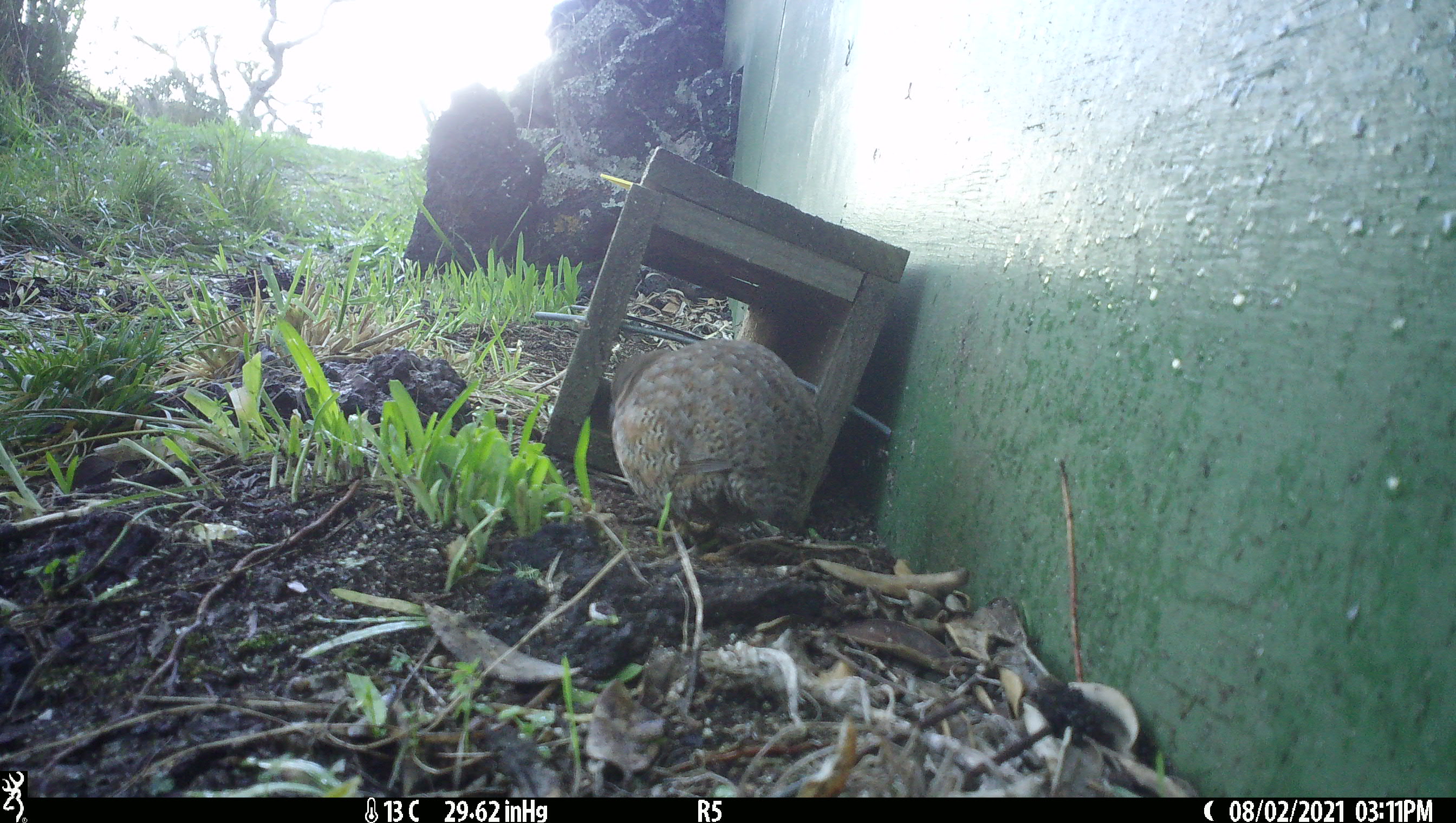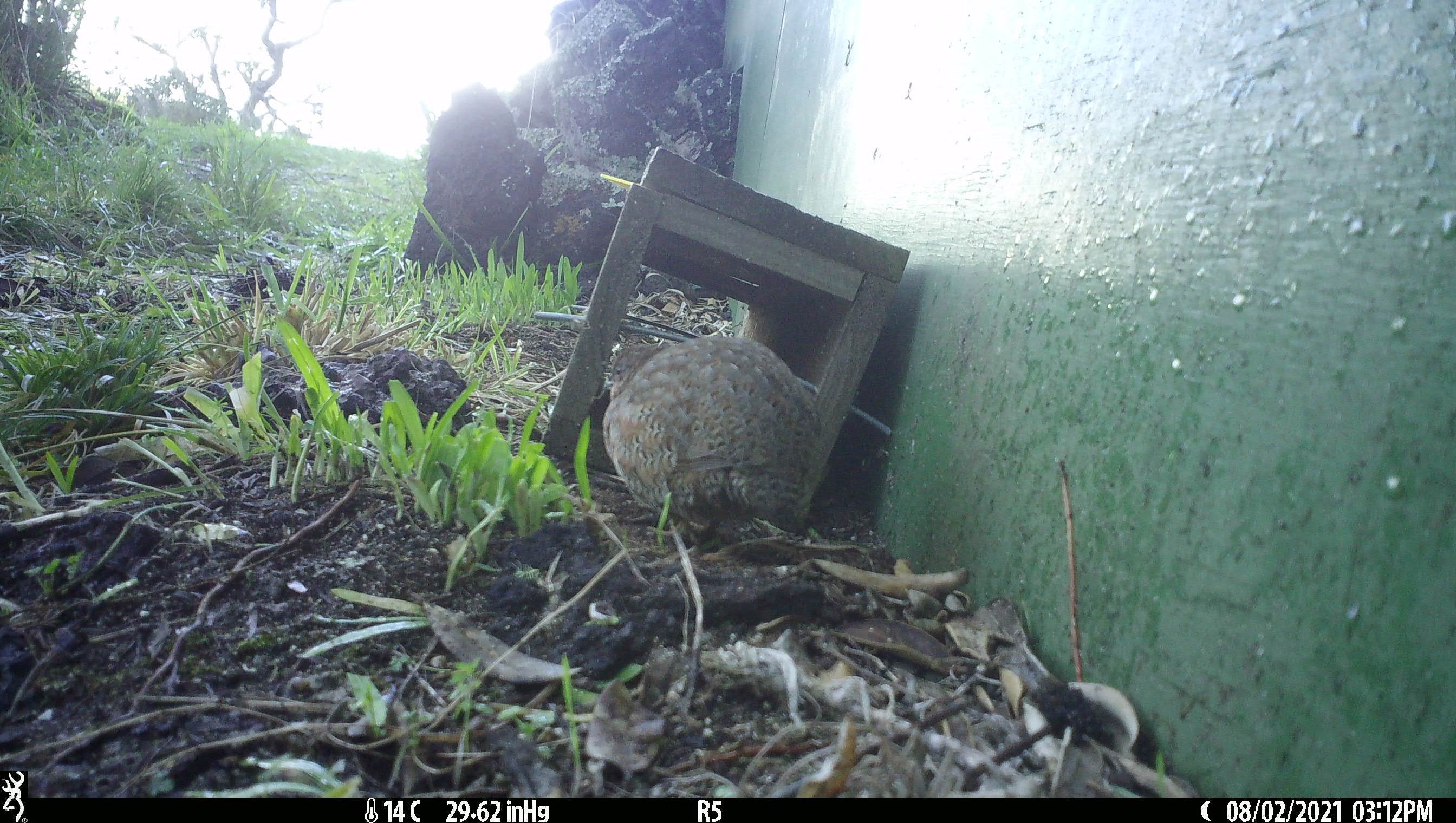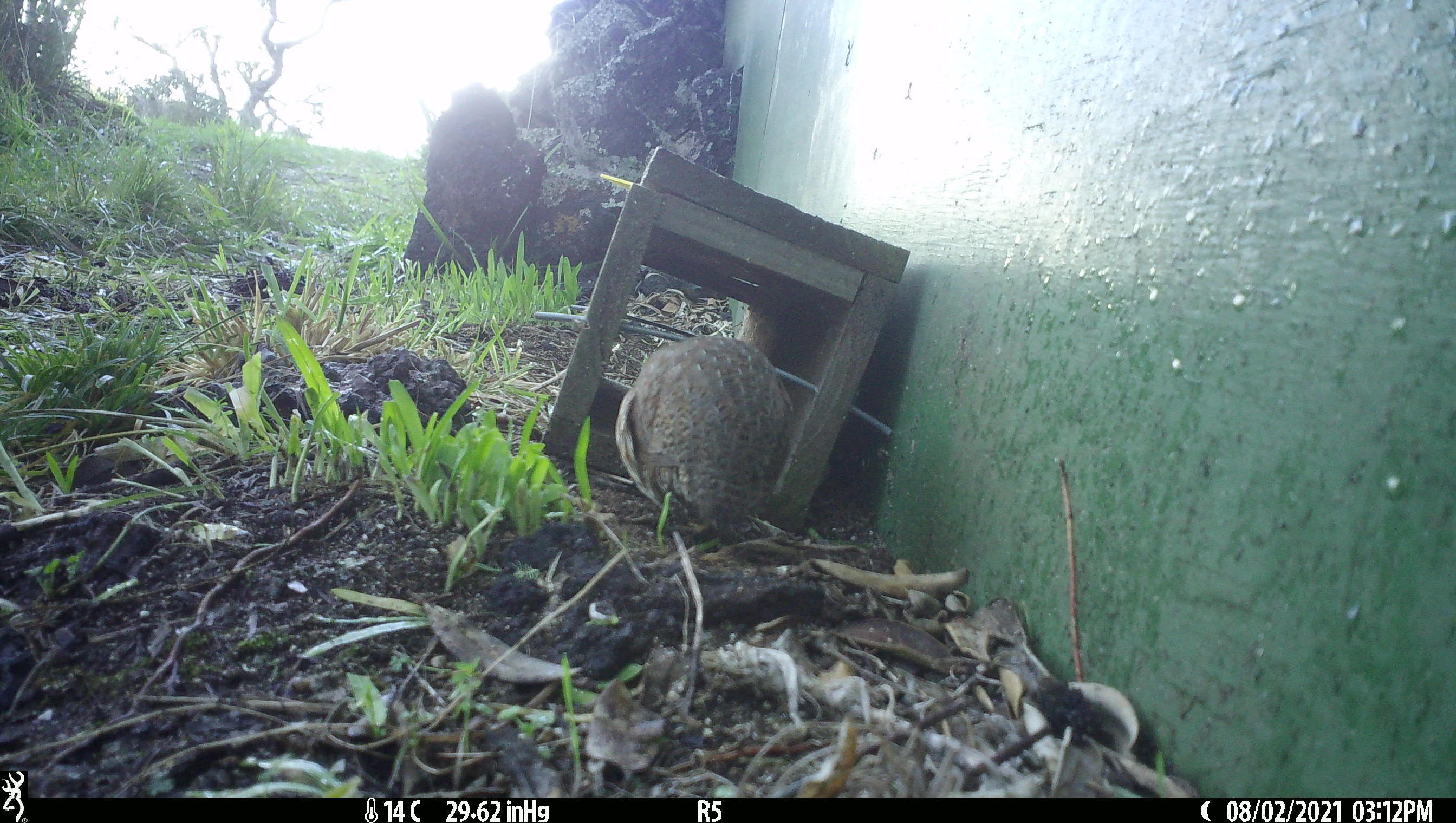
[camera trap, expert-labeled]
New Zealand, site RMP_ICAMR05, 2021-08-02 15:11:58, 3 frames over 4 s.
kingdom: Animalia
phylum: Chordata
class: Aves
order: Galliformes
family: Phasianidae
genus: Synoicus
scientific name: Synoicus ypsilophorus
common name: brown quail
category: quail brown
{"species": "quail brown (brown quail) (Synoicus ypsilophorus)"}